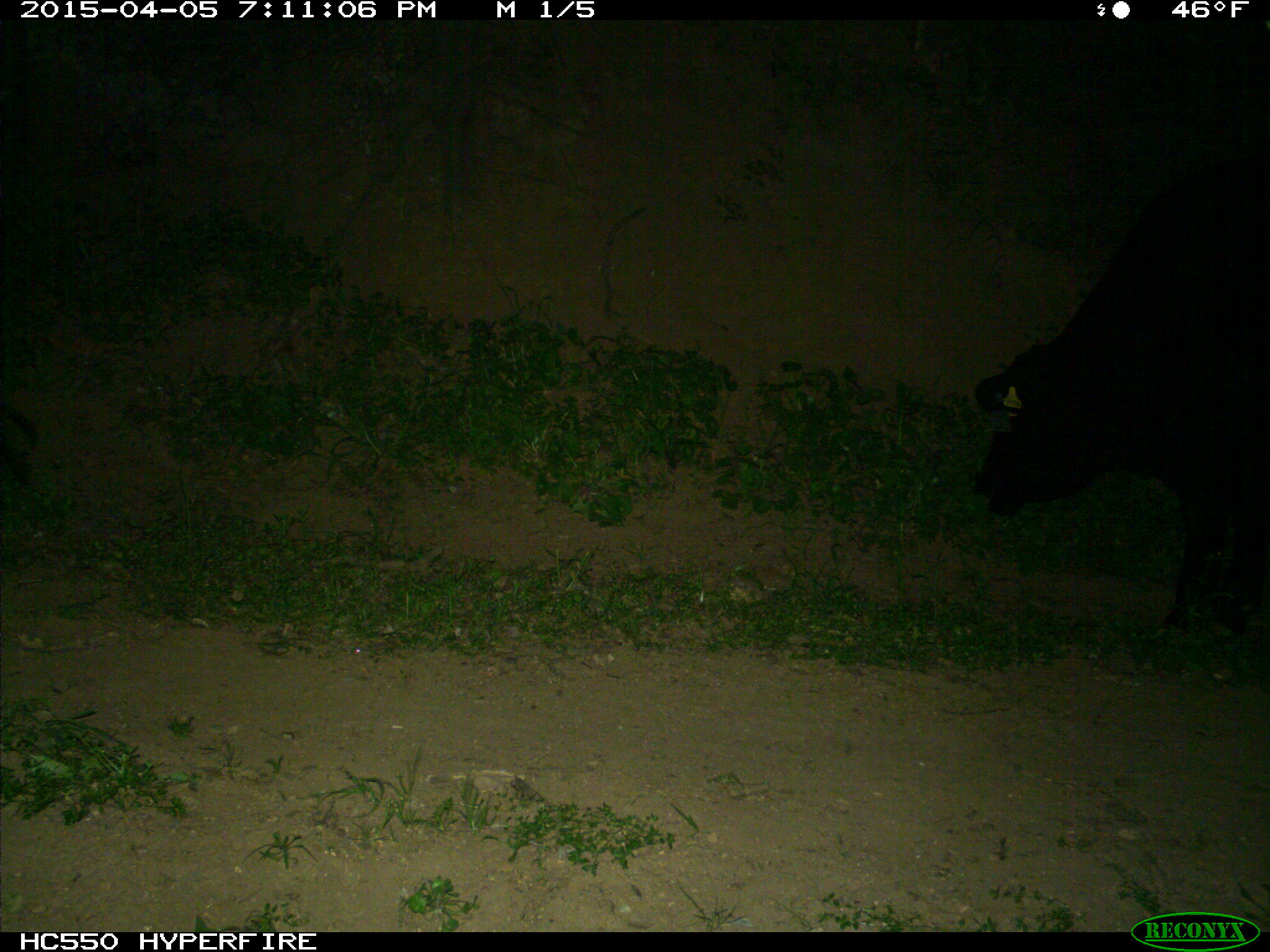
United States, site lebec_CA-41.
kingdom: Animalia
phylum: Chordata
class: Mammalia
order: Artiodactyla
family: Bovidae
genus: Bos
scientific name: Bos taurus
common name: domestic cow